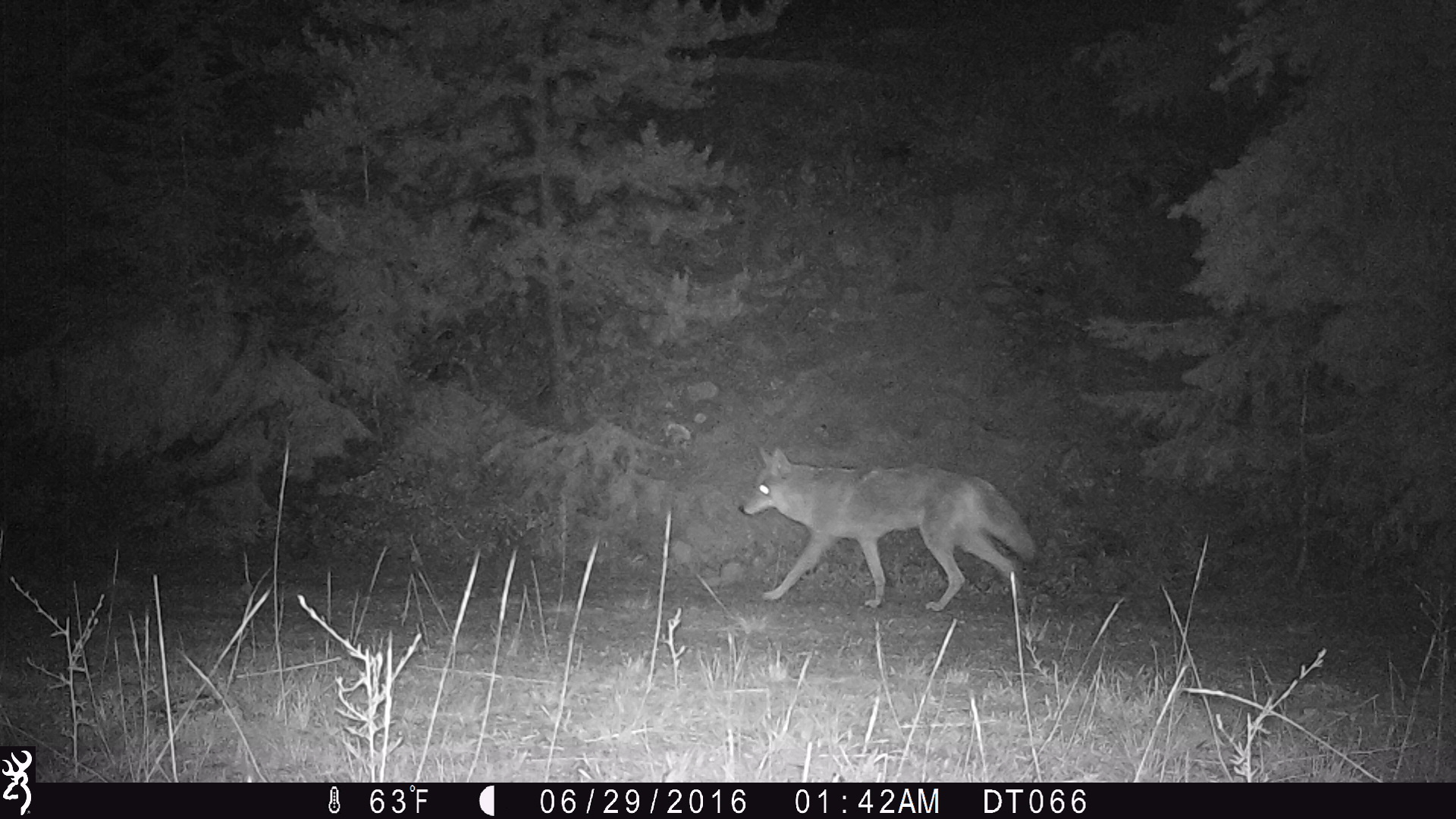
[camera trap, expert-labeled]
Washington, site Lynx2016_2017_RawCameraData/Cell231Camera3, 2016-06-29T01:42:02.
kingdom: Animalia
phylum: Chordata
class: Mammalia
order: Carnivora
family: Canidae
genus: Canis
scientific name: Canis latrans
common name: coyote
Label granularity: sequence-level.